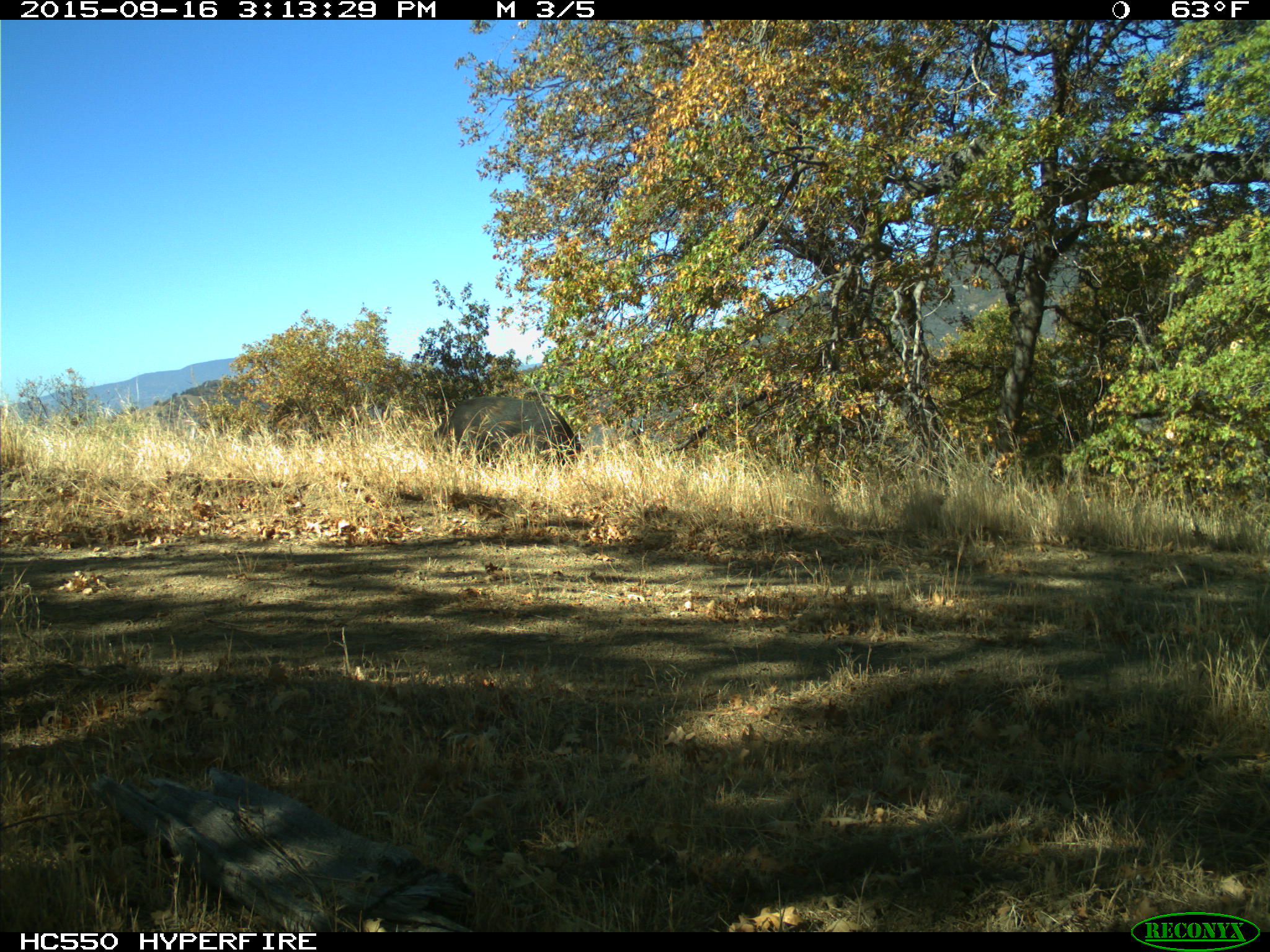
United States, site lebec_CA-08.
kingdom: Animalia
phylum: Chordata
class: Mammalia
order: Artiodactyla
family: Suidae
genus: Sus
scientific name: Sus scrofa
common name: wild boar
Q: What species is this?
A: Sus scrofa (wild boar).